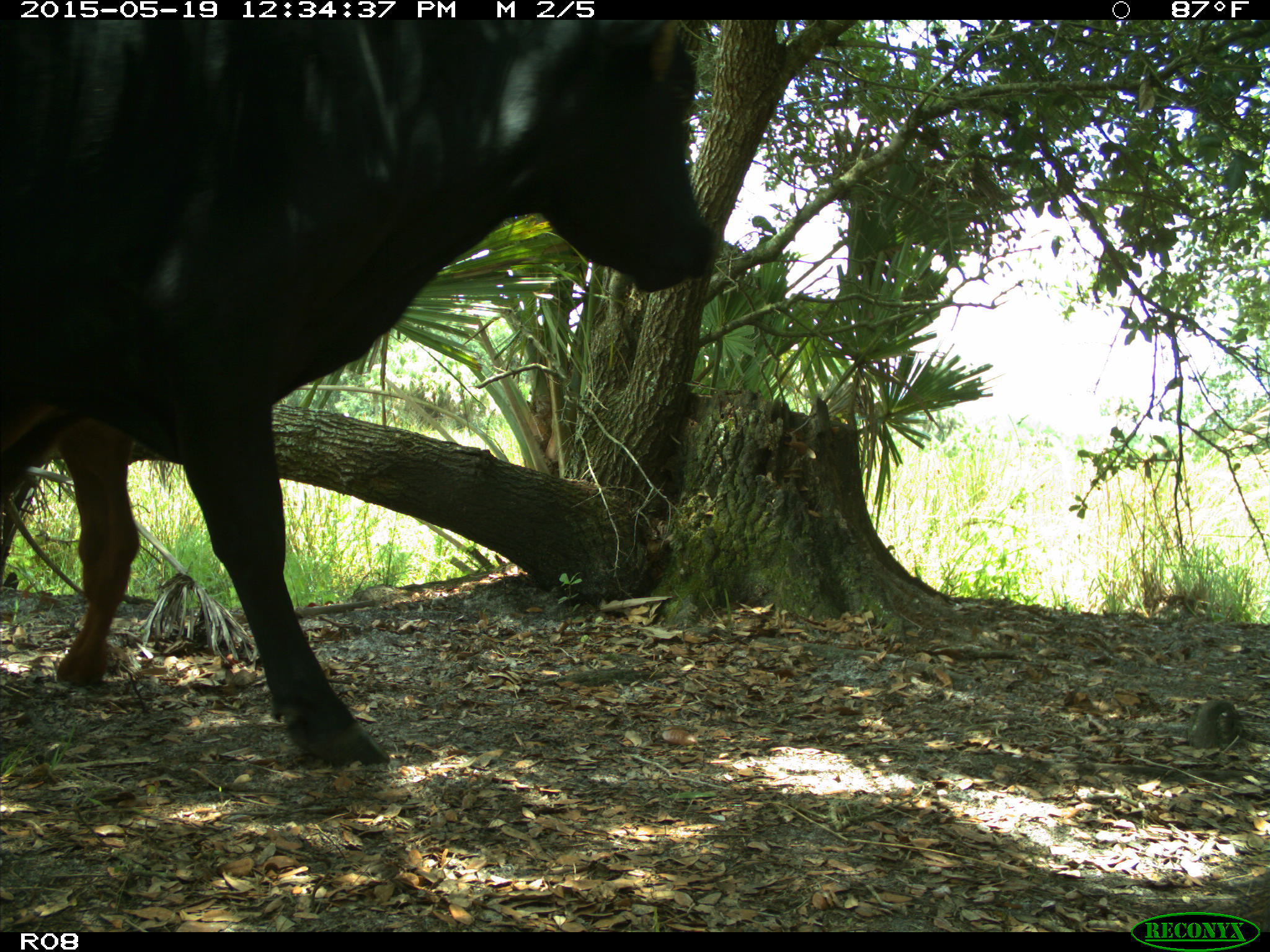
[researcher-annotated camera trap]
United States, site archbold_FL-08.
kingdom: Animalia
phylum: Chordata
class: Mammalia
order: Artiodactyla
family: Bovidae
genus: Bos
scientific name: Bos taurus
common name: domestic cow